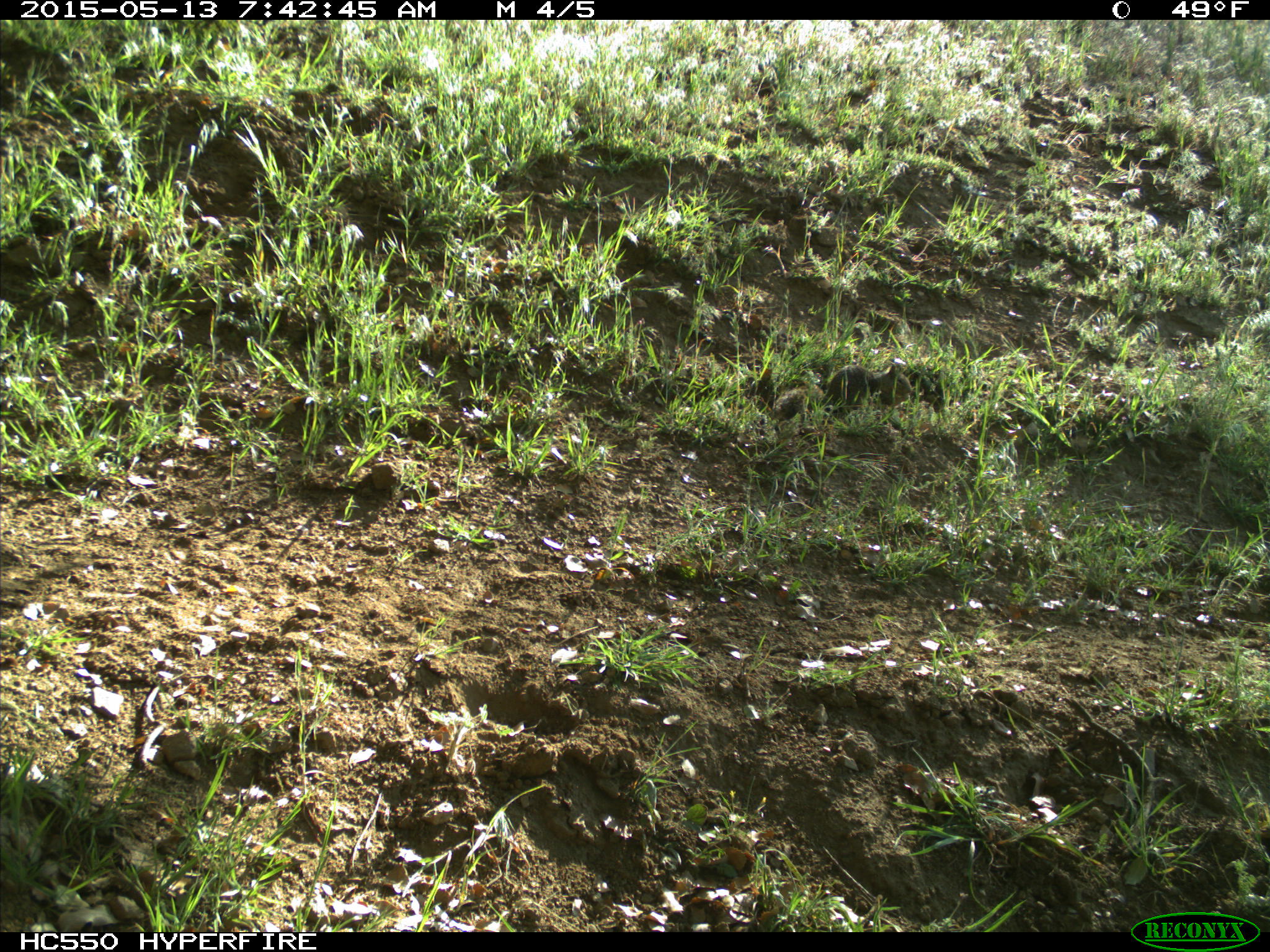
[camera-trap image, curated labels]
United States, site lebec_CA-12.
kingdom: Animalia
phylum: Chordata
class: Mammalia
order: Rodentia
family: Sciuridae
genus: Otospermophilus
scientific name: Otospermophilus beecheyi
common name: california ground squirrel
Otospermophilus beecheyi (california ground squirrel).